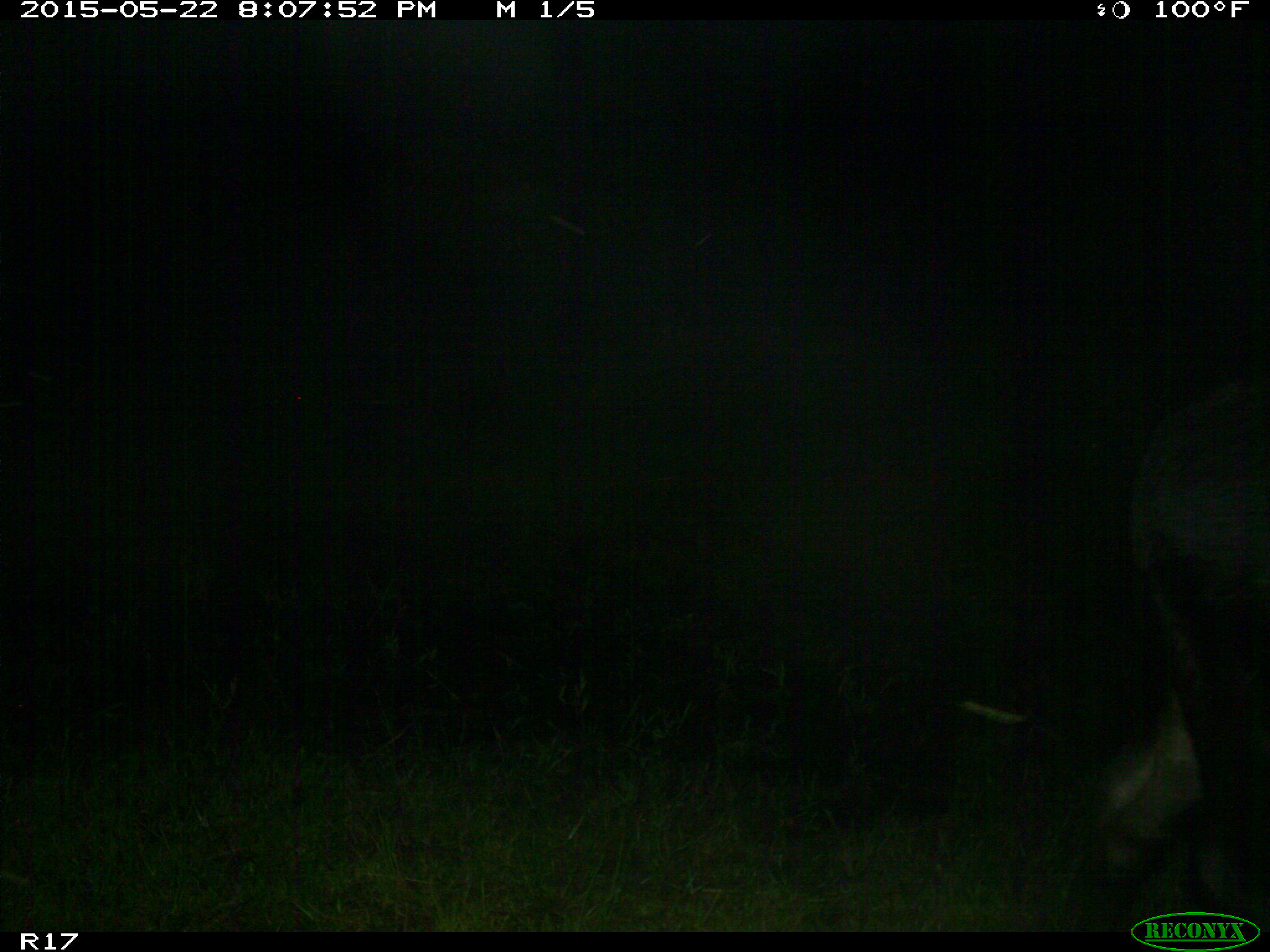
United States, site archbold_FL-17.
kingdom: Animalia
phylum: Chordata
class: Mammalia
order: Artiodactyla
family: Bovidae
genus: Bos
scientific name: Bos taurus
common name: domestic cow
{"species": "Bos taurus (domestic cow)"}